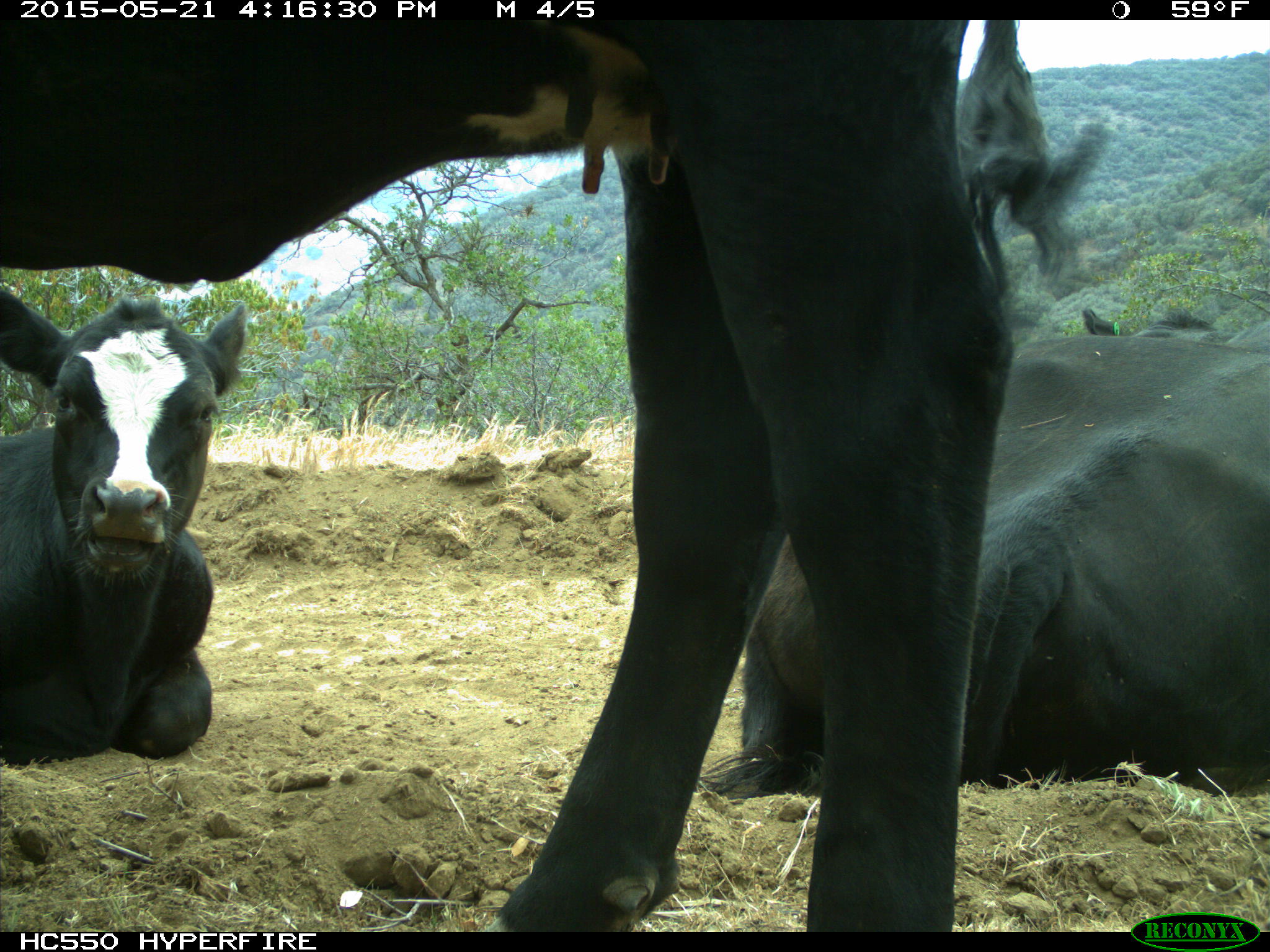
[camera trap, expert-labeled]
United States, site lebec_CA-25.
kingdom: Animalia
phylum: Chordata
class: Mammalia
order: Artiodactyla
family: Bovidae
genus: Bos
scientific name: Bos taurus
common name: domestic cow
Bos taurus (domestic cow).